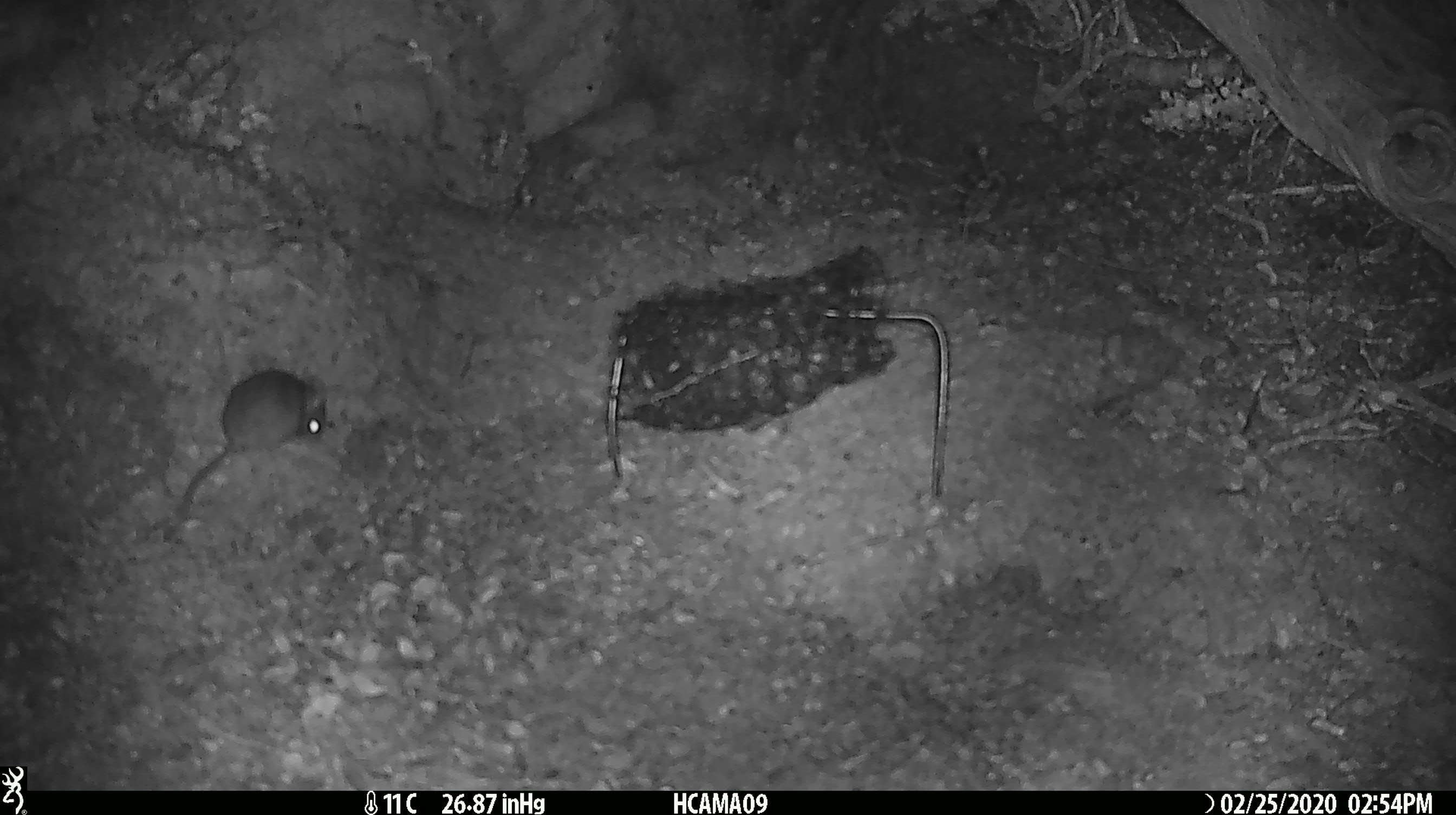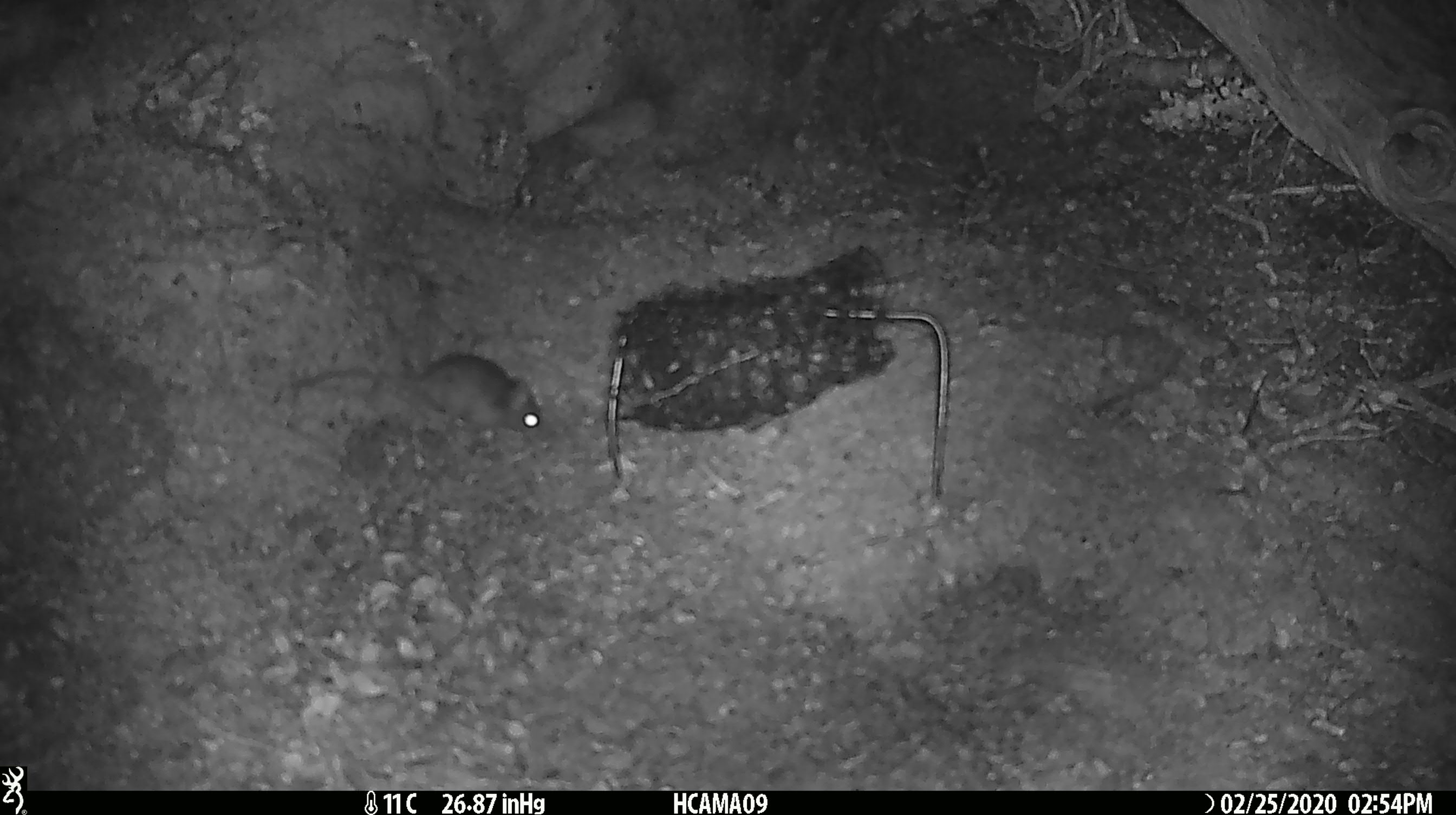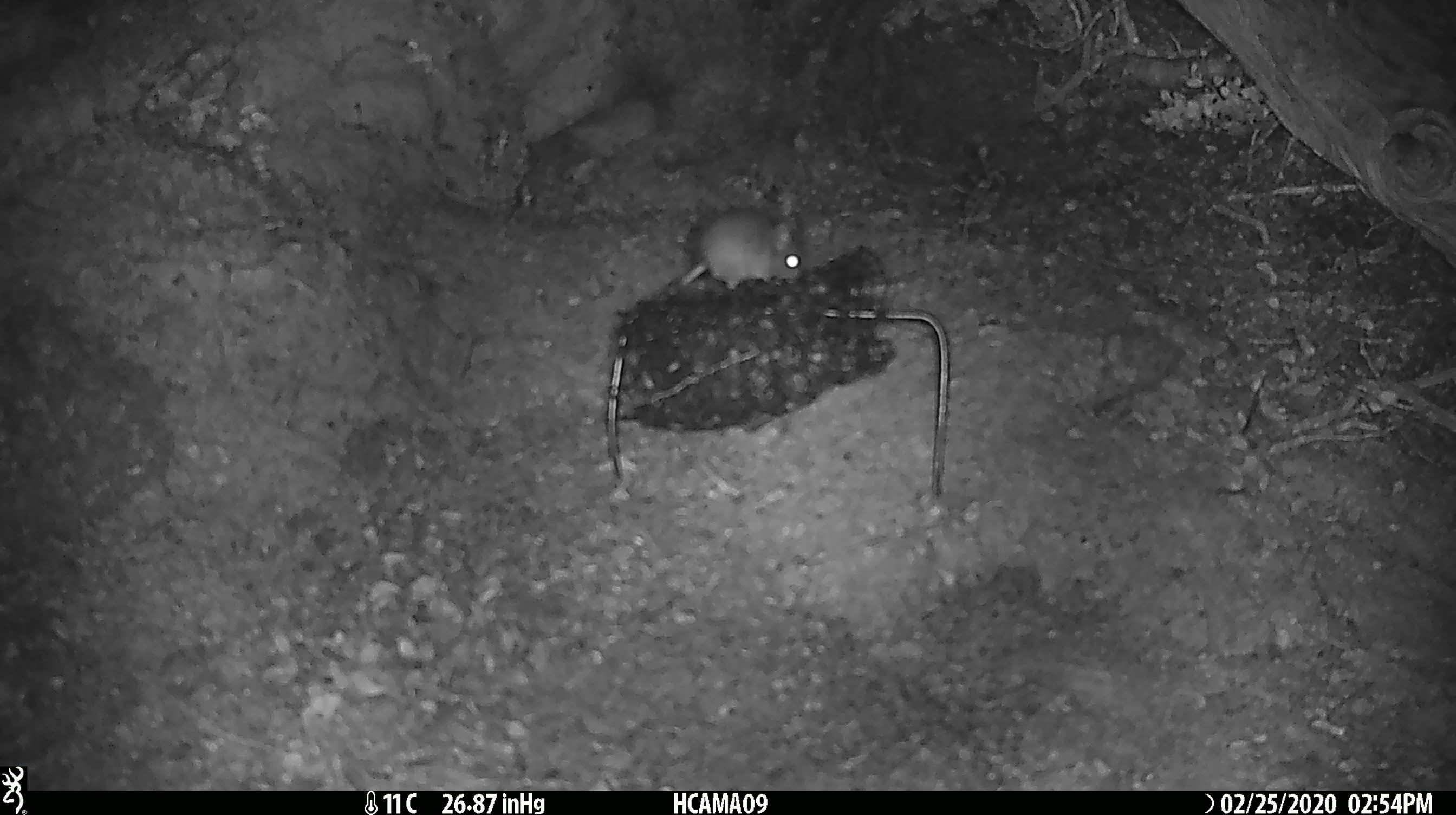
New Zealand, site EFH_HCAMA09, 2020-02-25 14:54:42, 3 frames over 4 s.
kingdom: Animalia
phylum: Chordata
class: Mammalia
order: Rodentia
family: Muridae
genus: Mus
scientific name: Mus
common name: mouse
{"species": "mouse (Mus)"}